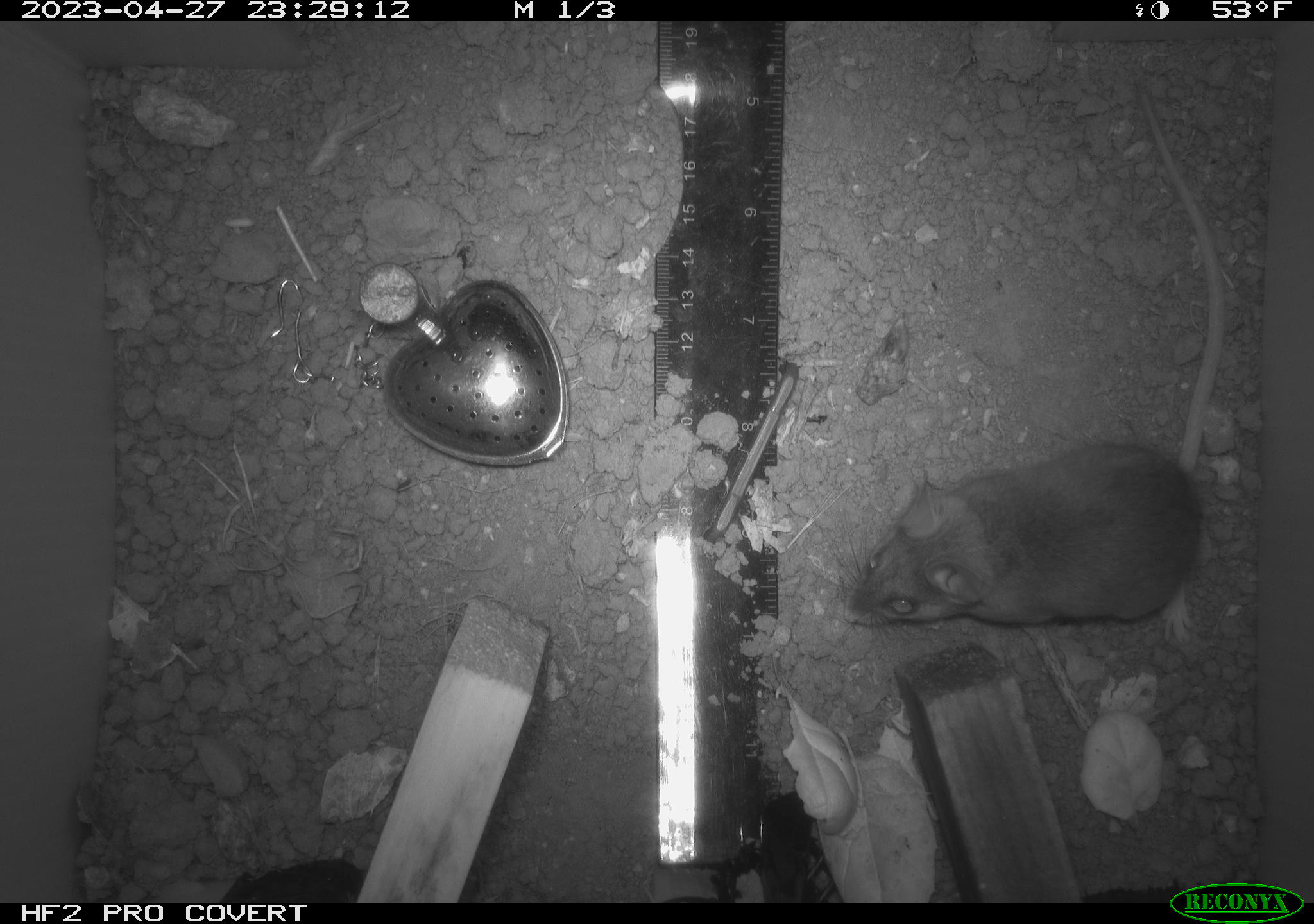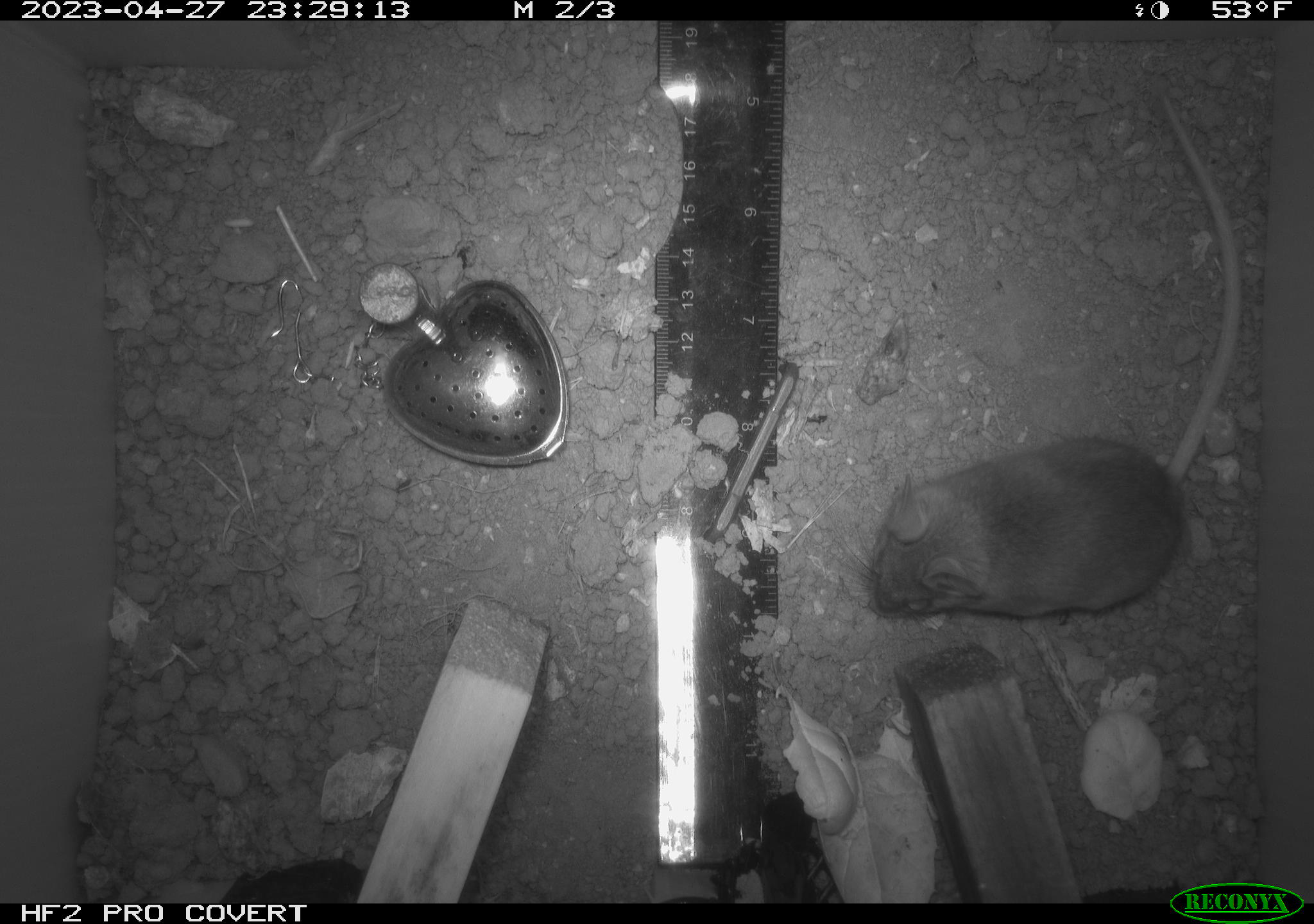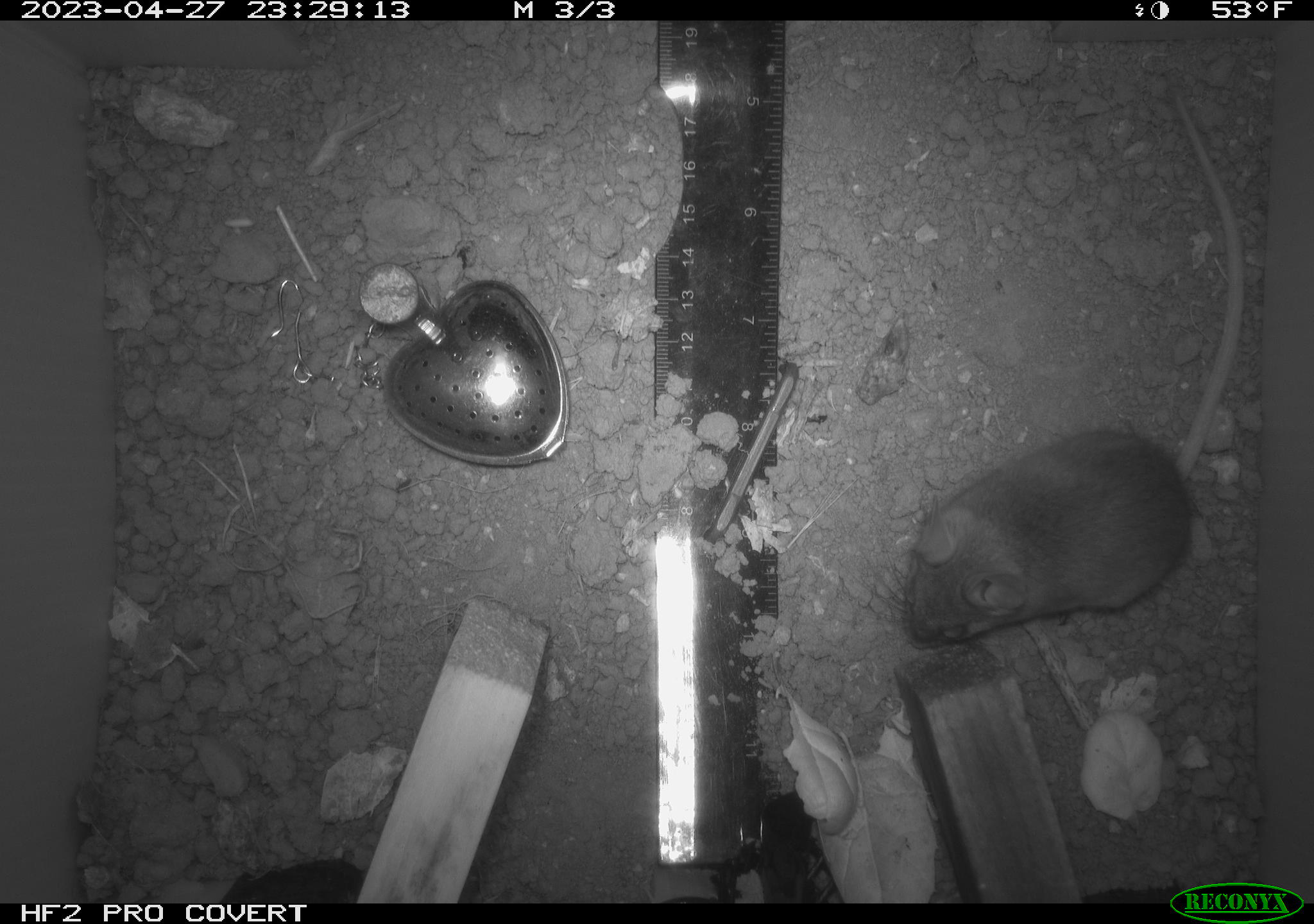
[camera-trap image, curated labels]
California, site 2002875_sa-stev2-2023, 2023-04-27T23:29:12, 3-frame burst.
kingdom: Animalia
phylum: Chordata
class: Mammalia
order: Rodentia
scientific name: Rodentia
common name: mouse species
Mouse species (Rodentia).